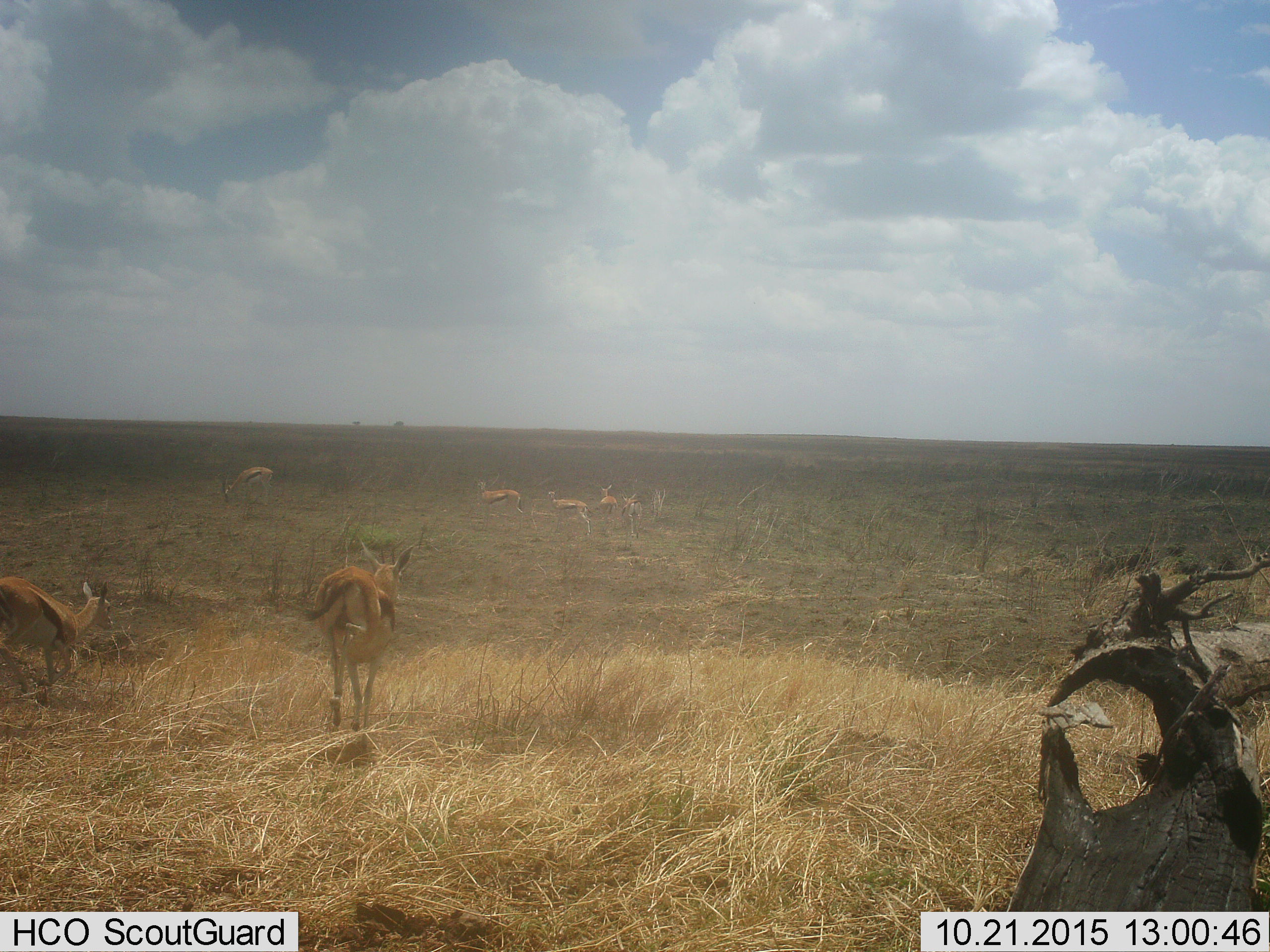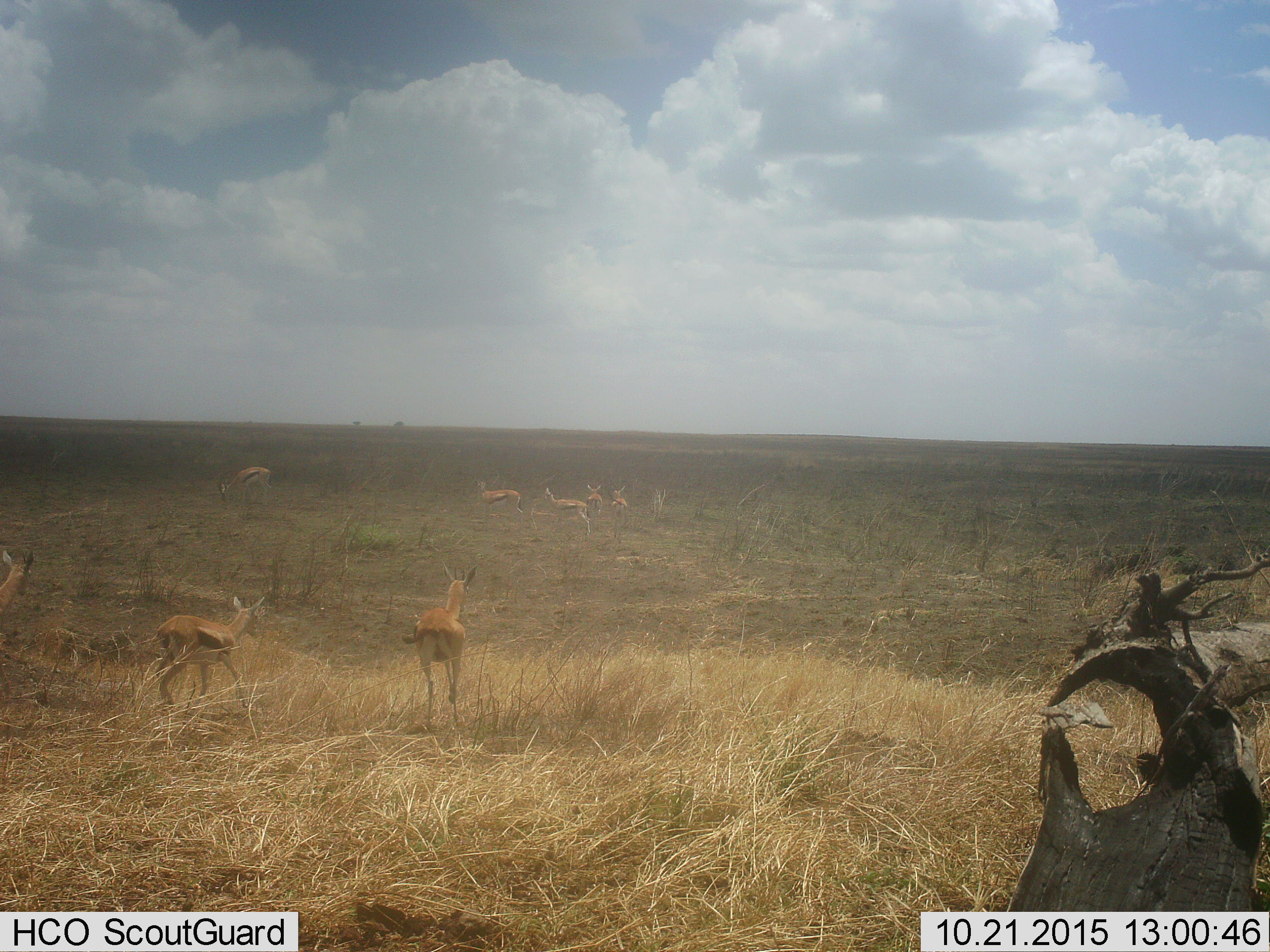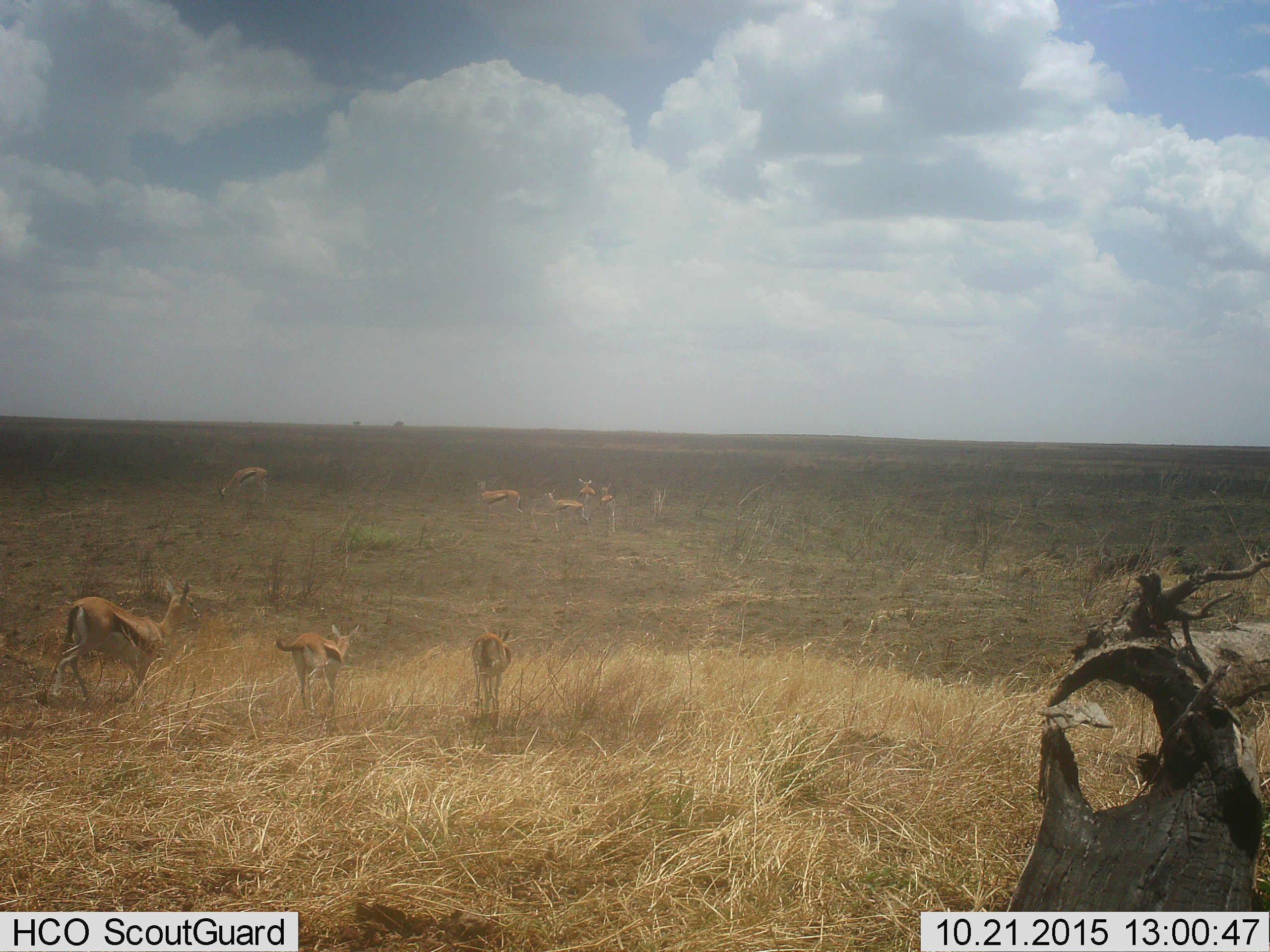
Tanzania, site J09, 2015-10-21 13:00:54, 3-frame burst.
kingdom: Animalia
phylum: Chordata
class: Mammalia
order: Artiodactyla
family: Bovidae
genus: Eudorcas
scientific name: Eudorcas thomsonii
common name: thomson's gazelle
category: gazellethomsons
Gazellethomsons (thomson's gazelle) (Eudorcas thomsonii), count 8. Behavior (volunteer vote fractions): standing 67%, resting 0%, moving 100%, interacting 0%. Young present (vote fraction): 11%. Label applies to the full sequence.